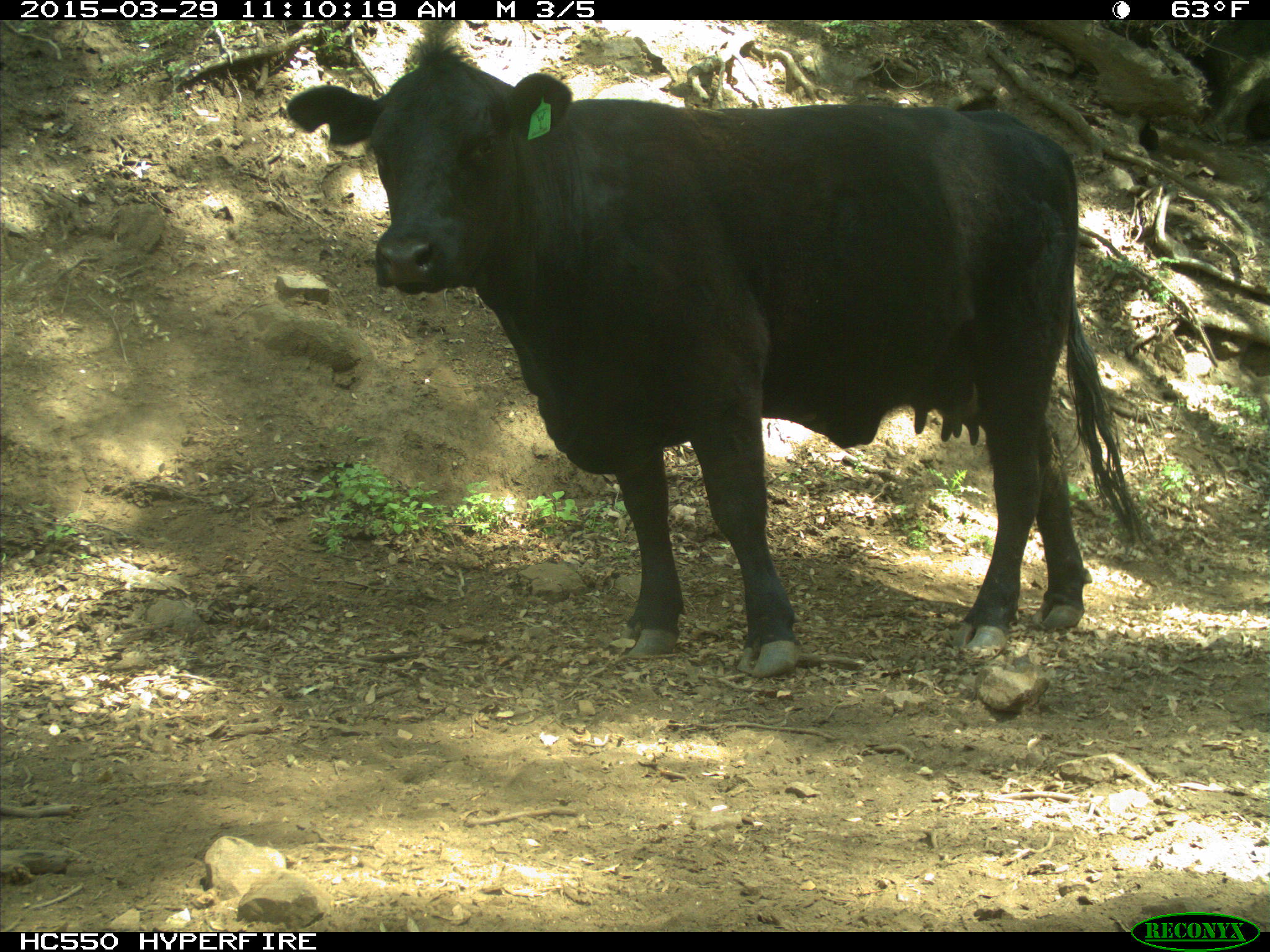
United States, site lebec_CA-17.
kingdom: Animalia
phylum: Chordata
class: Mammalia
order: Artiodactyla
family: Bovidae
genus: Bos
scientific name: Bos taurus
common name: domestic cow